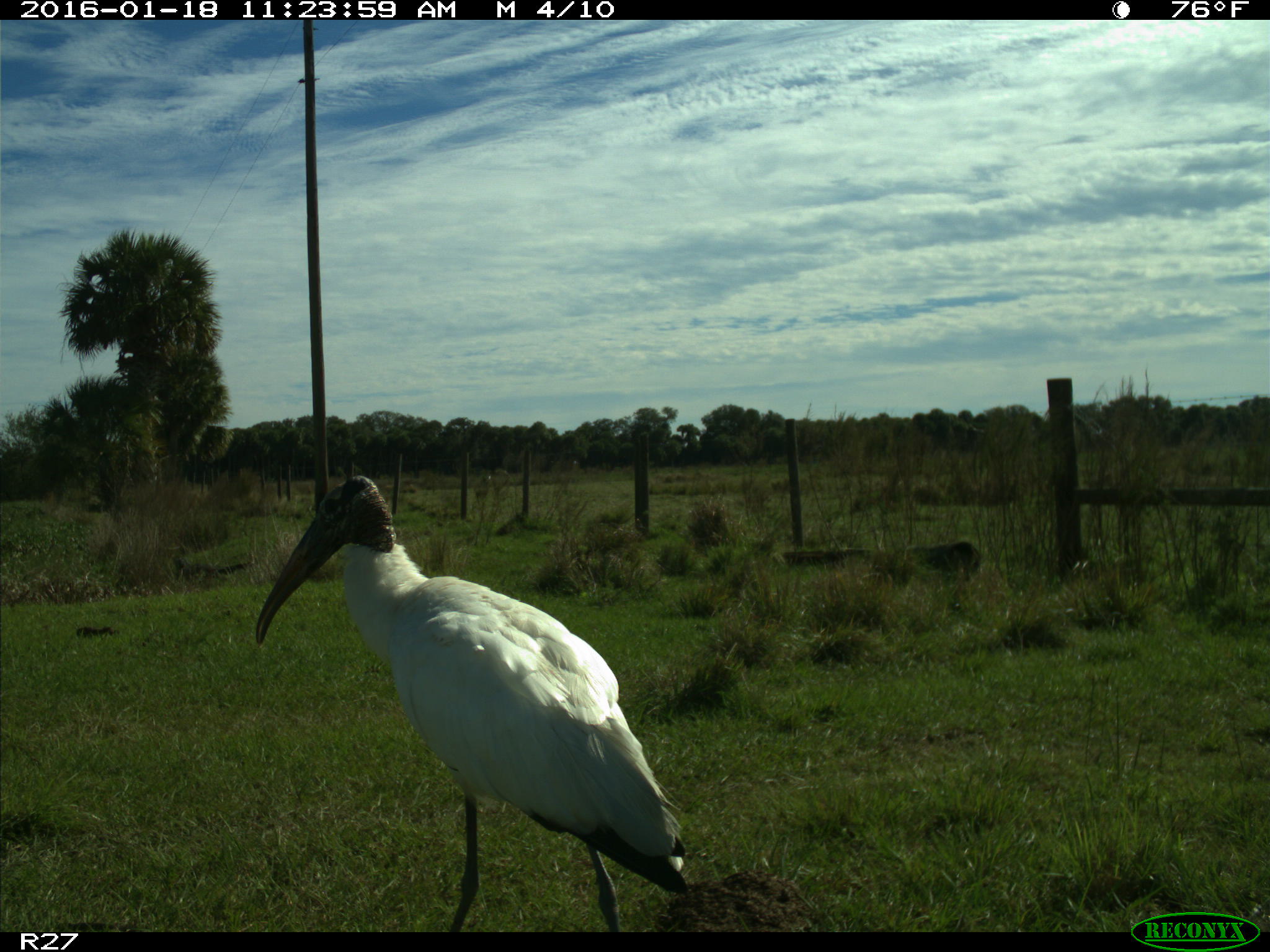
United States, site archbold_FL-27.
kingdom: Animalia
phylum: Chordata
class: Aves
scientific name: Aves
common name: birds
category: unidentified bird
Unidentified bird (birds) (Aves).